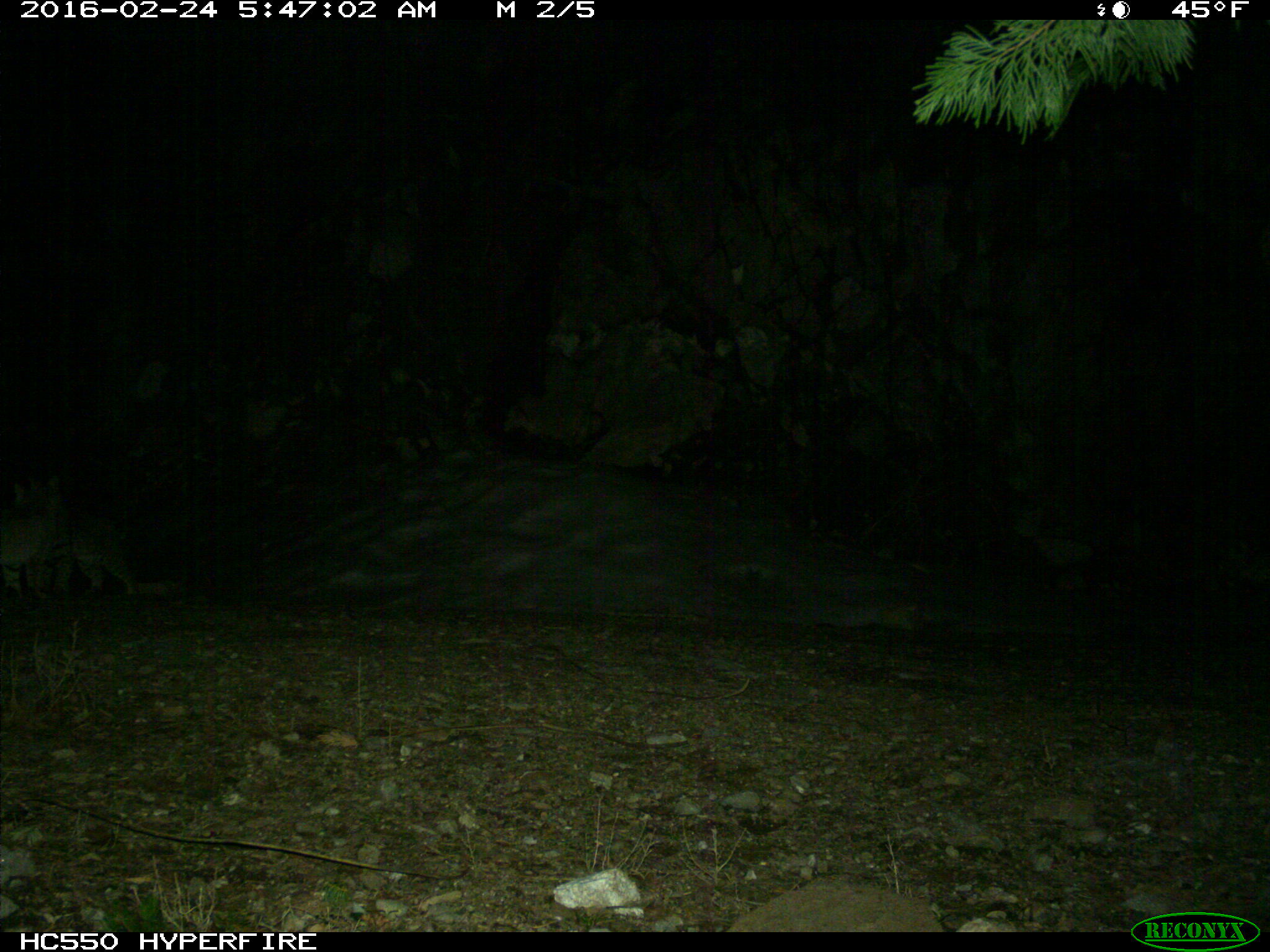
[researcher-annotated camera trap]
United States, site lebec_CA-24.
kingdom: Animalia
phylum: Chordata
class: Mammalia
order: Carnivora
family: Felidae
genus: Lynx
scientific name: Lynx rufus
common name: bobcat